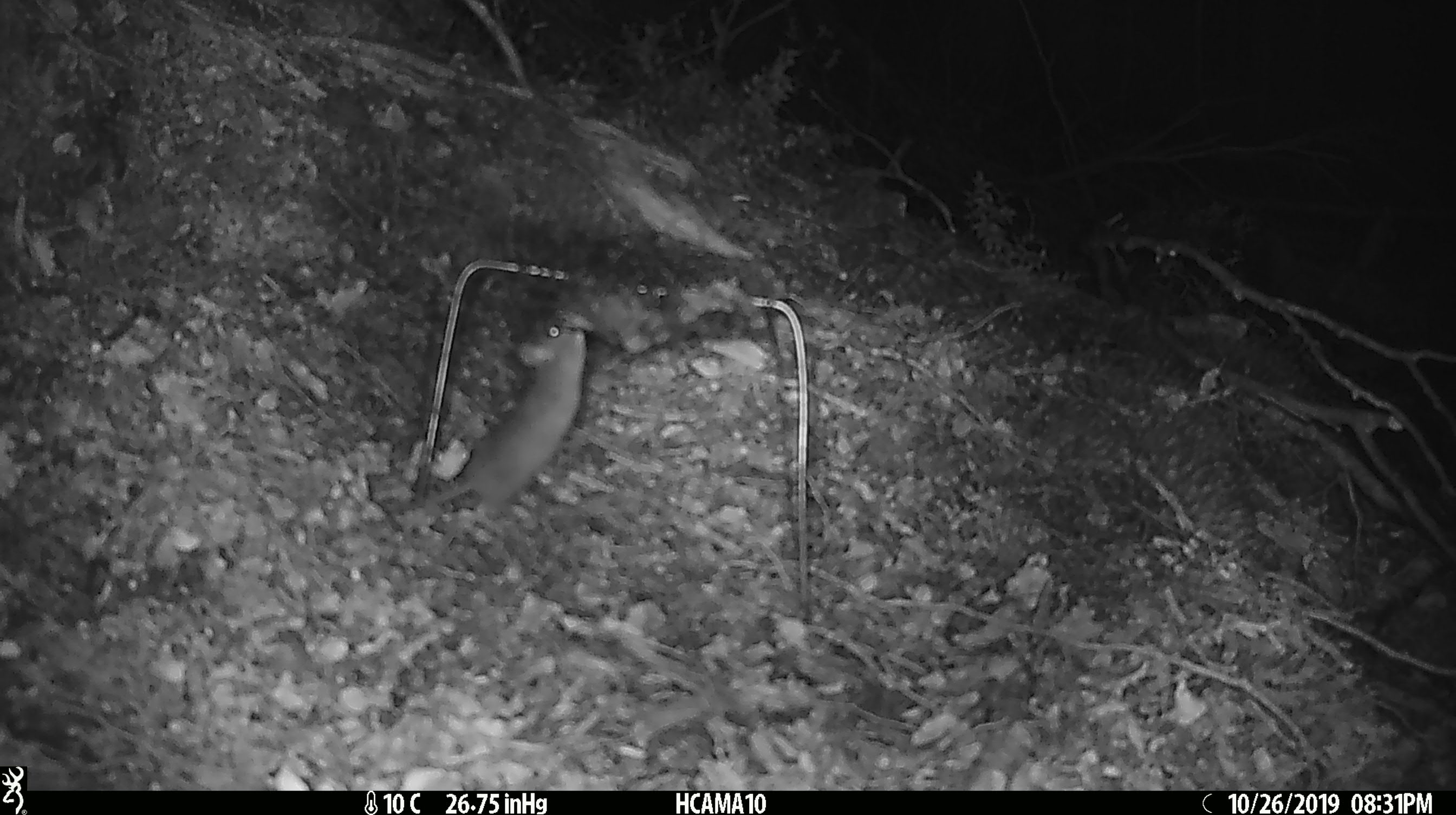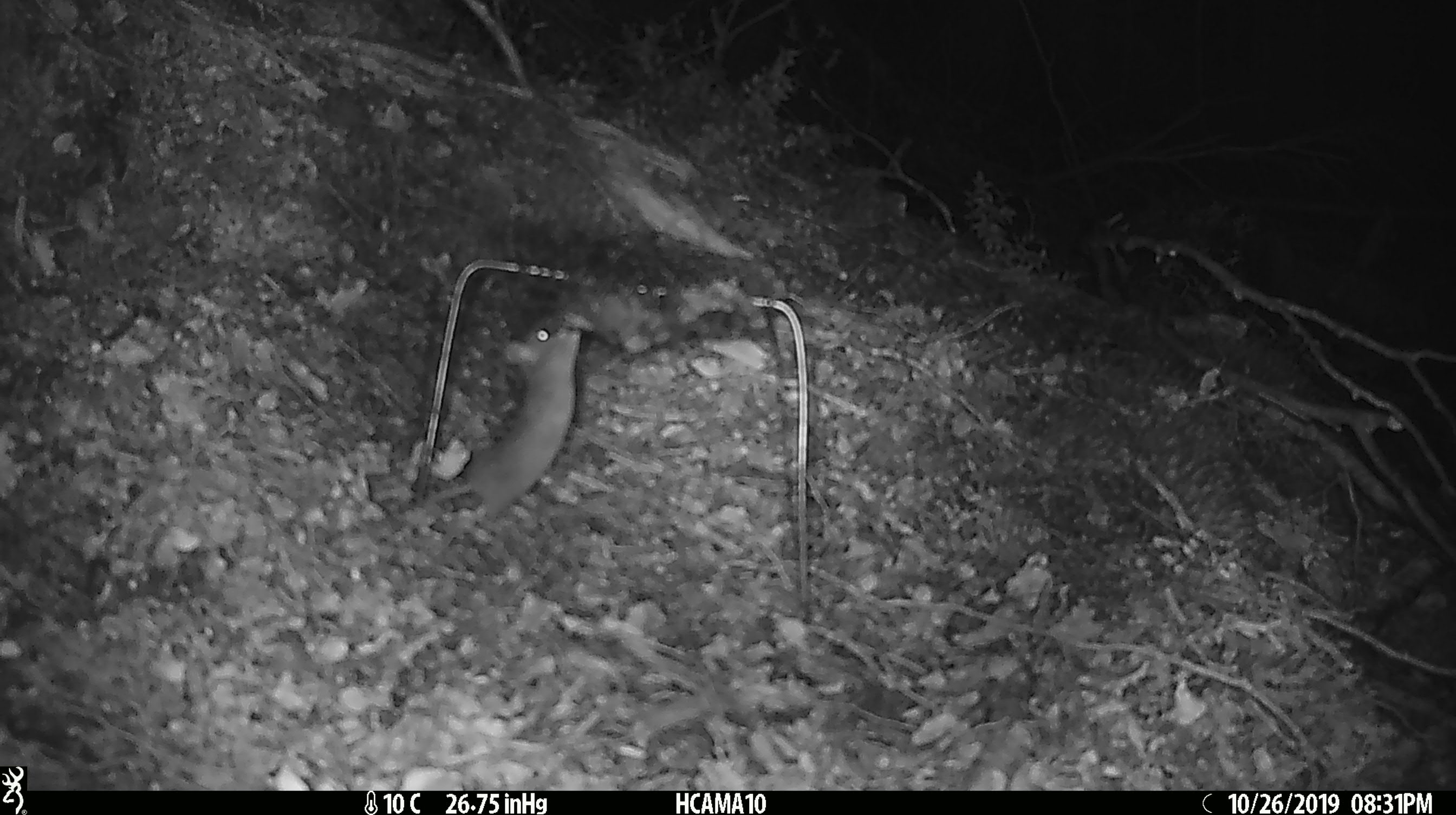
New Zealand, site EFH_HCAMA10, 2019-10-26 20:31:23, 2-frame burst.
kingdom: Animalia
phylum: Chordata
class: Mammalia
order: Rodentia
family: Muridae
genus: Mus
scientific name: Mus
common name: mouse